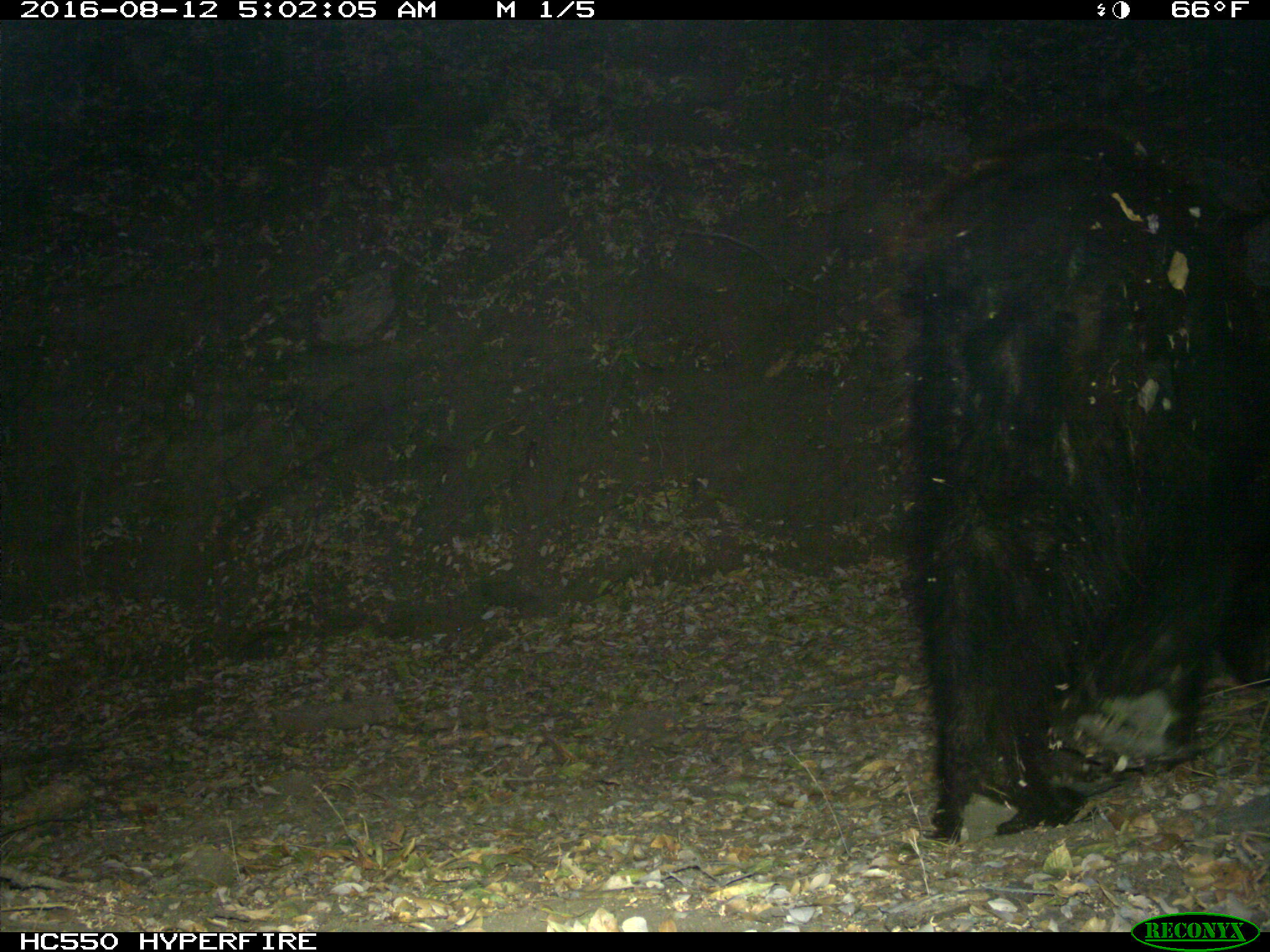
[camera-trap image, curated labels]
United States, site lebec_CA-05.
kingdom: Animalia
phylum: Chordata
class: Mammalia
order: Carnivora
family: Ursidae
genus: Ursus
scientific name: Ursus americanus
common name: american black bear